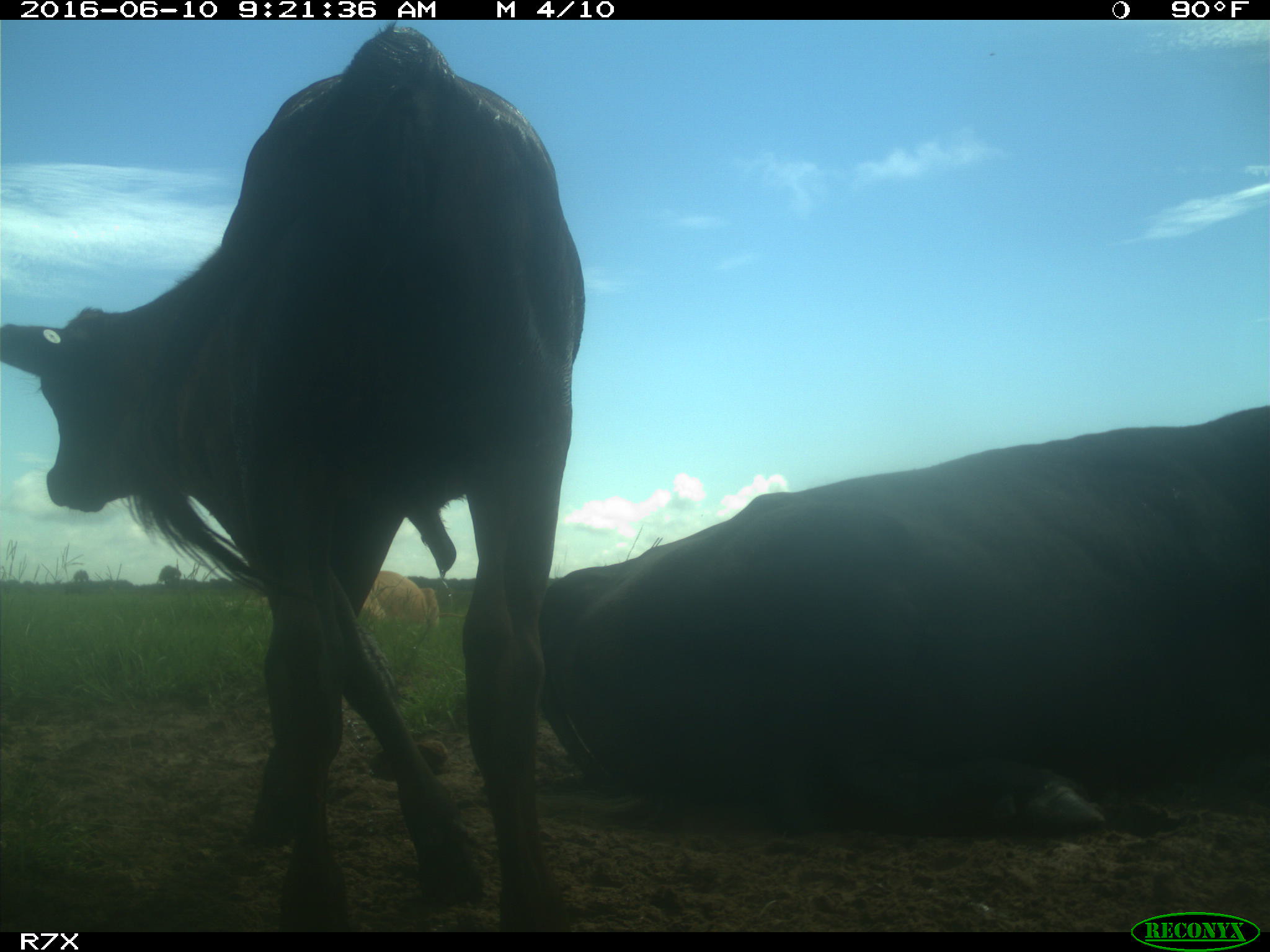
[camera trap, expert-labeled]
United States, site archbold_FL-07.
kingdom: Animalia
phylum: Chordata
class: Mammalia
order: Artiodactyla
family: Bovidae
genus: Bos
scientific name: Bos taurus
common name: domestic cow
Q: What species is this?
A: Bos taurus (domestic cow).